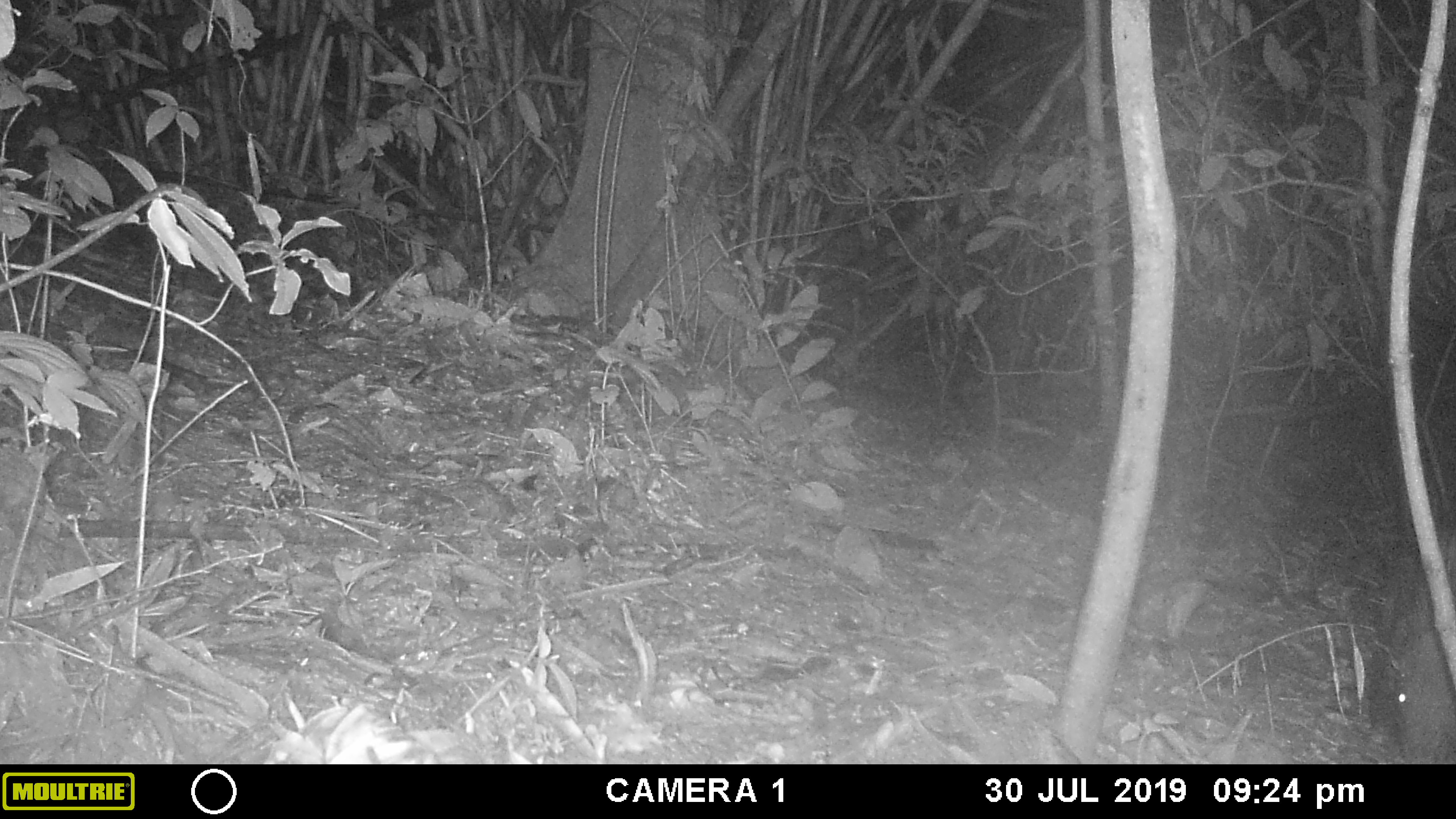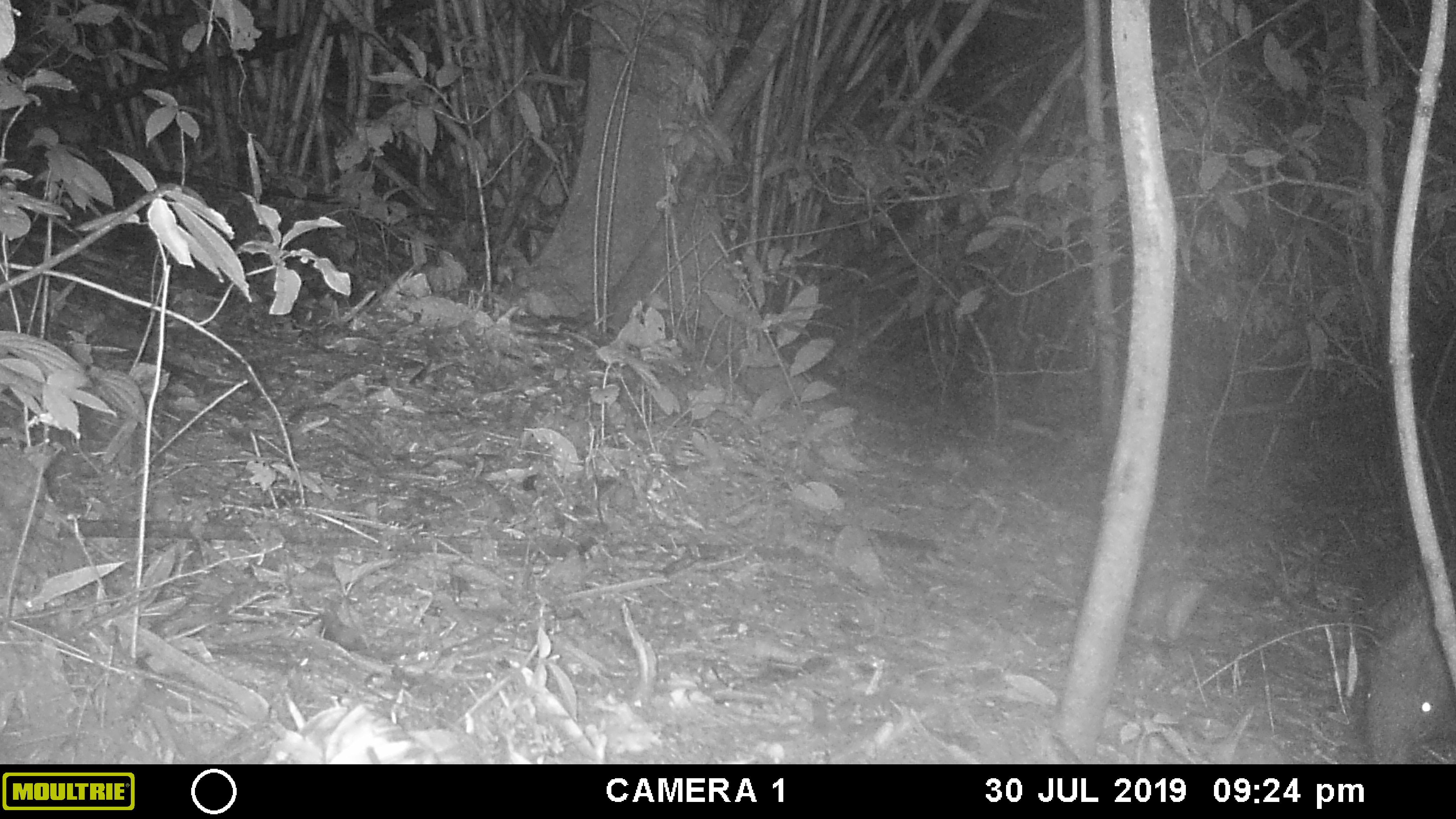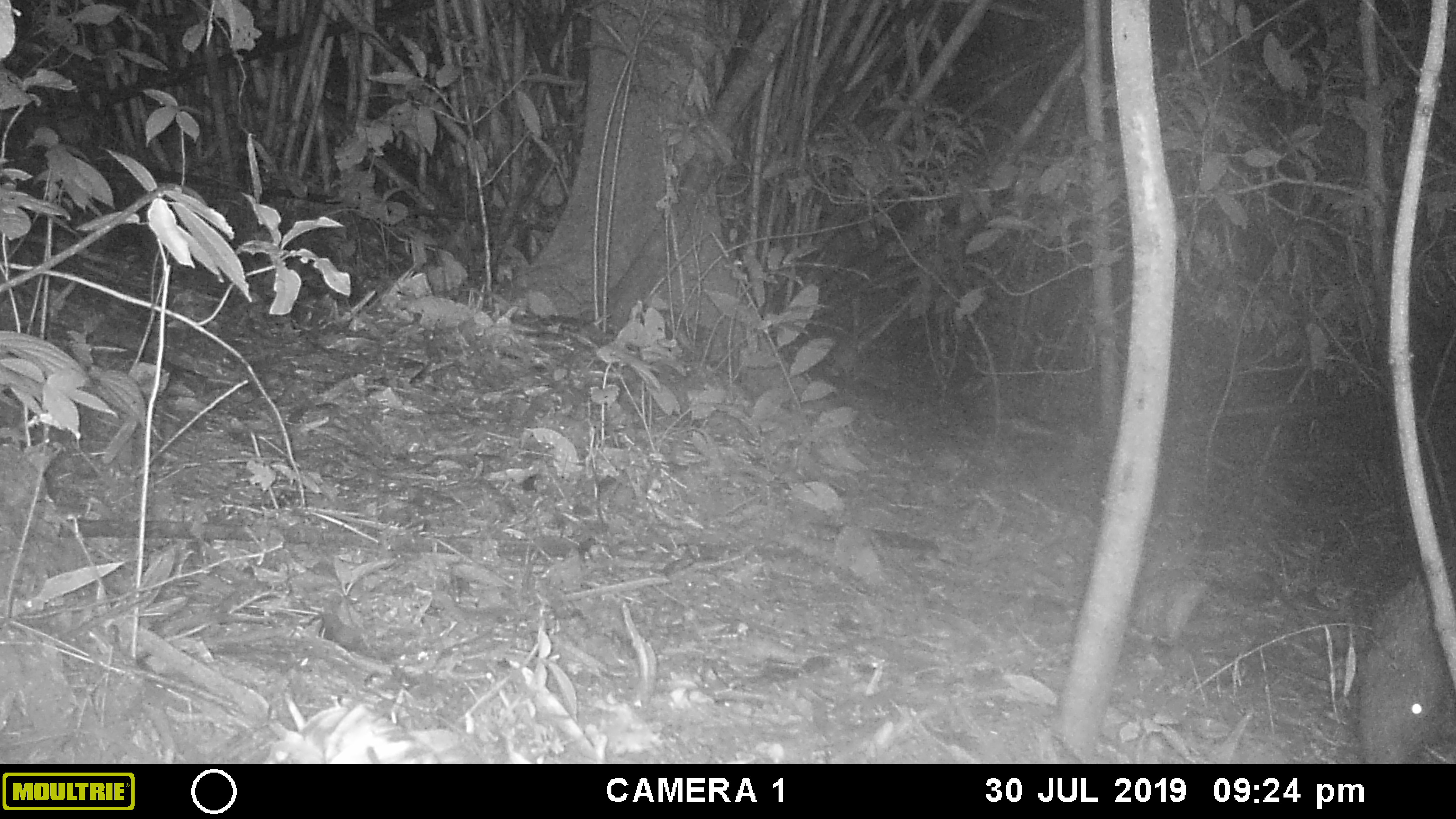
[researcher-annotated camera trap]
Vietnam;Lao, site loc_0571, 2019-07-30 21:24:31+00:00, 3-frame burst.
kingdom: Animalia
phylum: Chordata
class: Mammalia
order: Rodentia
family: Hystricidae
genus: Hystrix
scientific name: Hystrix brachyura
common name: malayan porcupine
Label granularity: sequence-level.